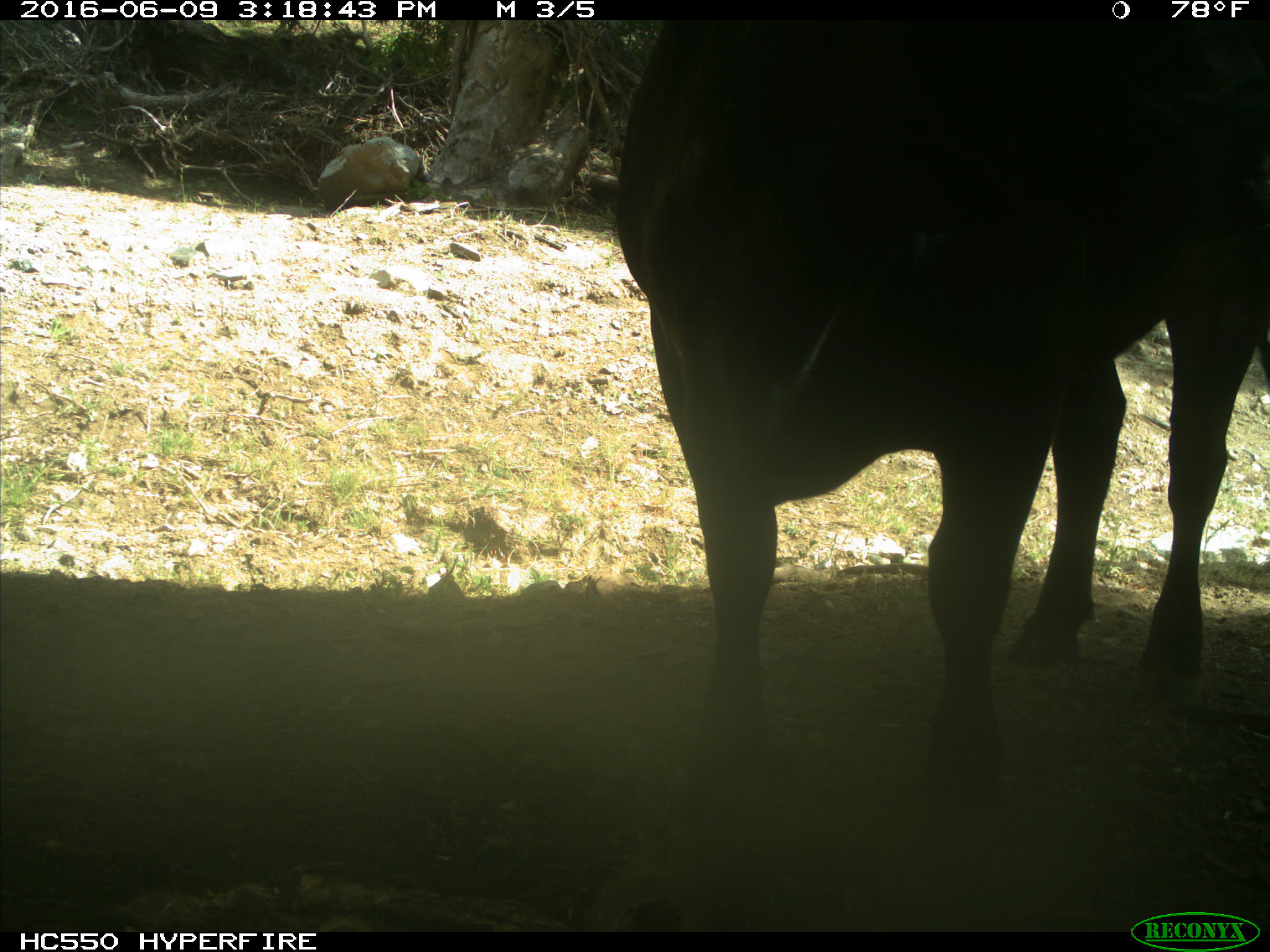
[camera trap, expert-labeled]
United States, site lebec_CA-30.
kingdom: Animalia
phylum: Chordata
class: Mammalia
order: Artiodactyla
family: Bovidae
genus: Bos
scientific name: Bos taurus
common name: domestic cow